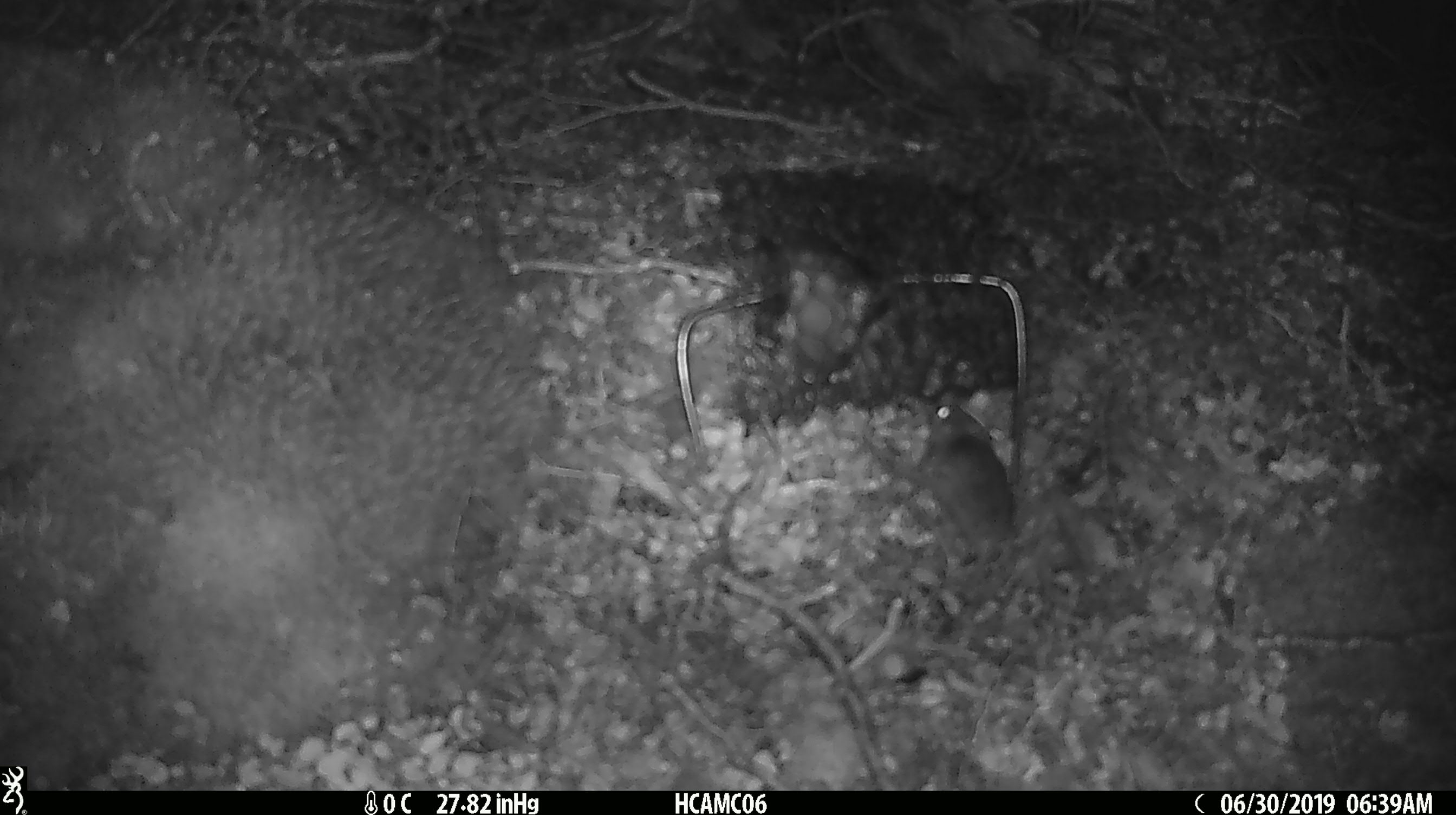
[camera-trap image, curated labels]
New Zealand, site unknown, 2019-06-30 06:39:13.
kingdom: Animalia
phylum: Chordata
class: Mammalia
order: Rodentia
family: Muridae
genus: Mus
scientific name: Mus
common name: mouse